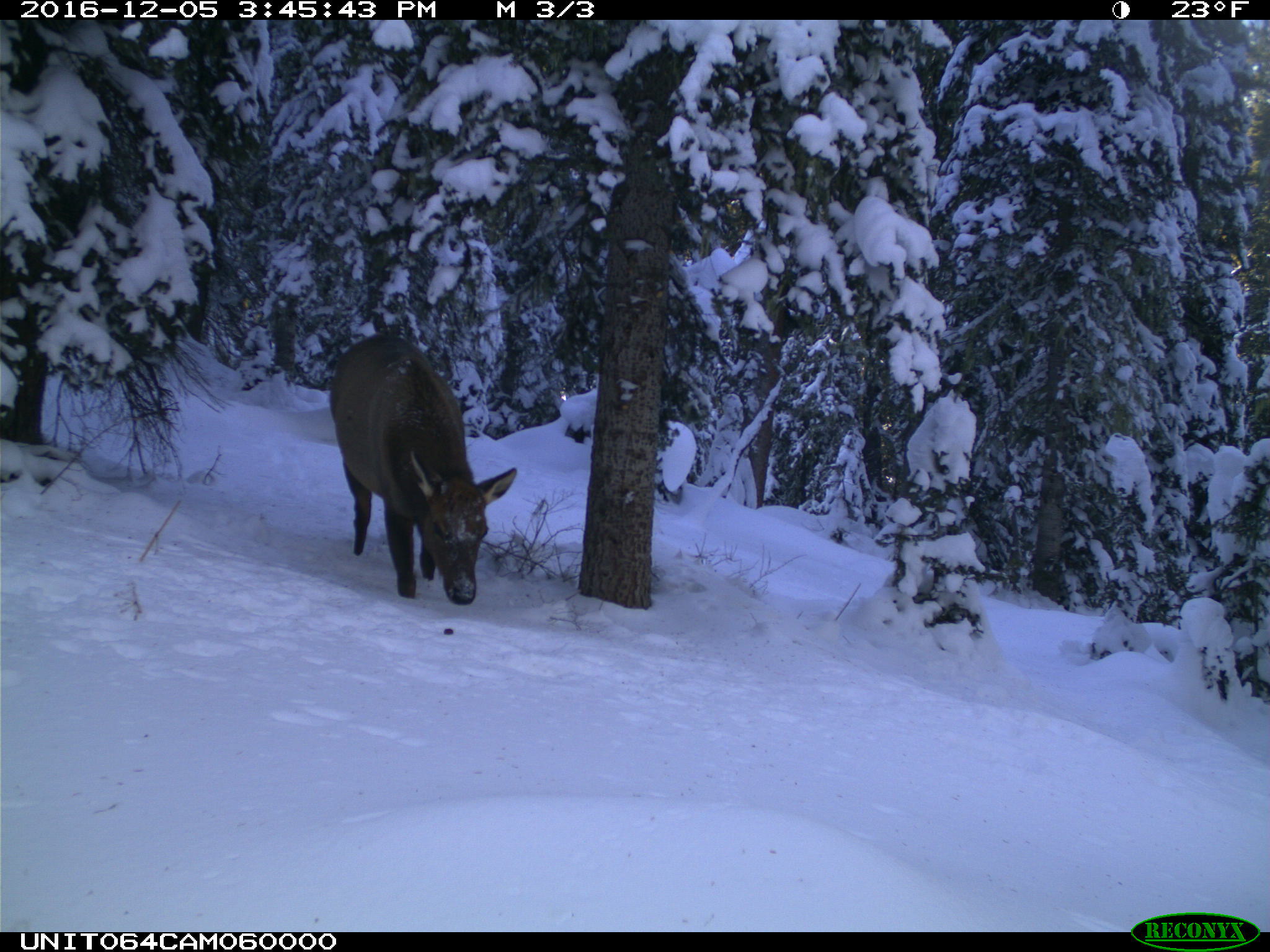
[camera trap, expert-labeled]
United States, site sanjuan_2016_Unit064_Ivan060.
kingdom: Animalia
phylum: Chordata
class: Mammalia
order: Artiodactyla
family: Cervidae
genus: Cervus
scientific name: Cervus elaphus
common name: red deer